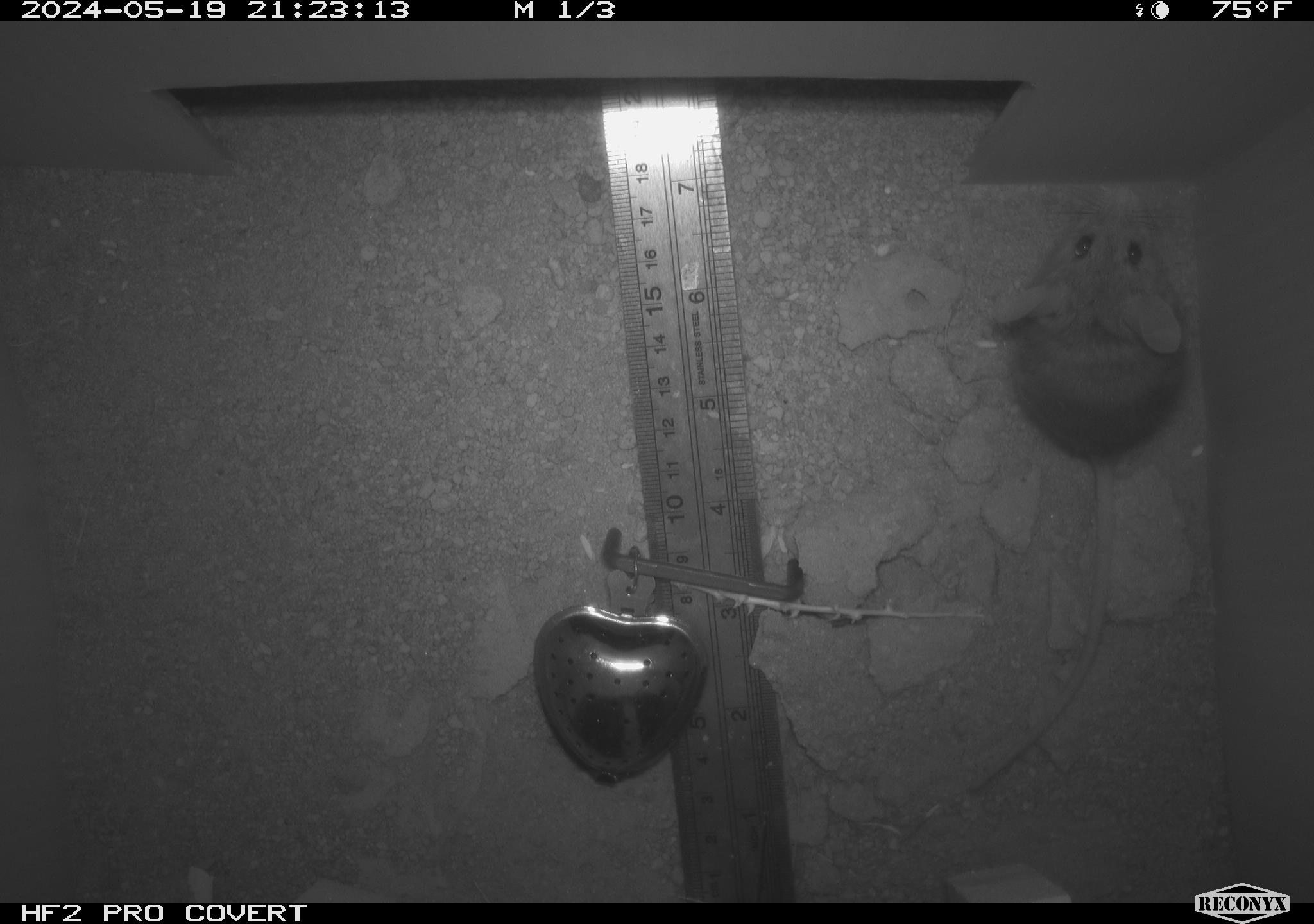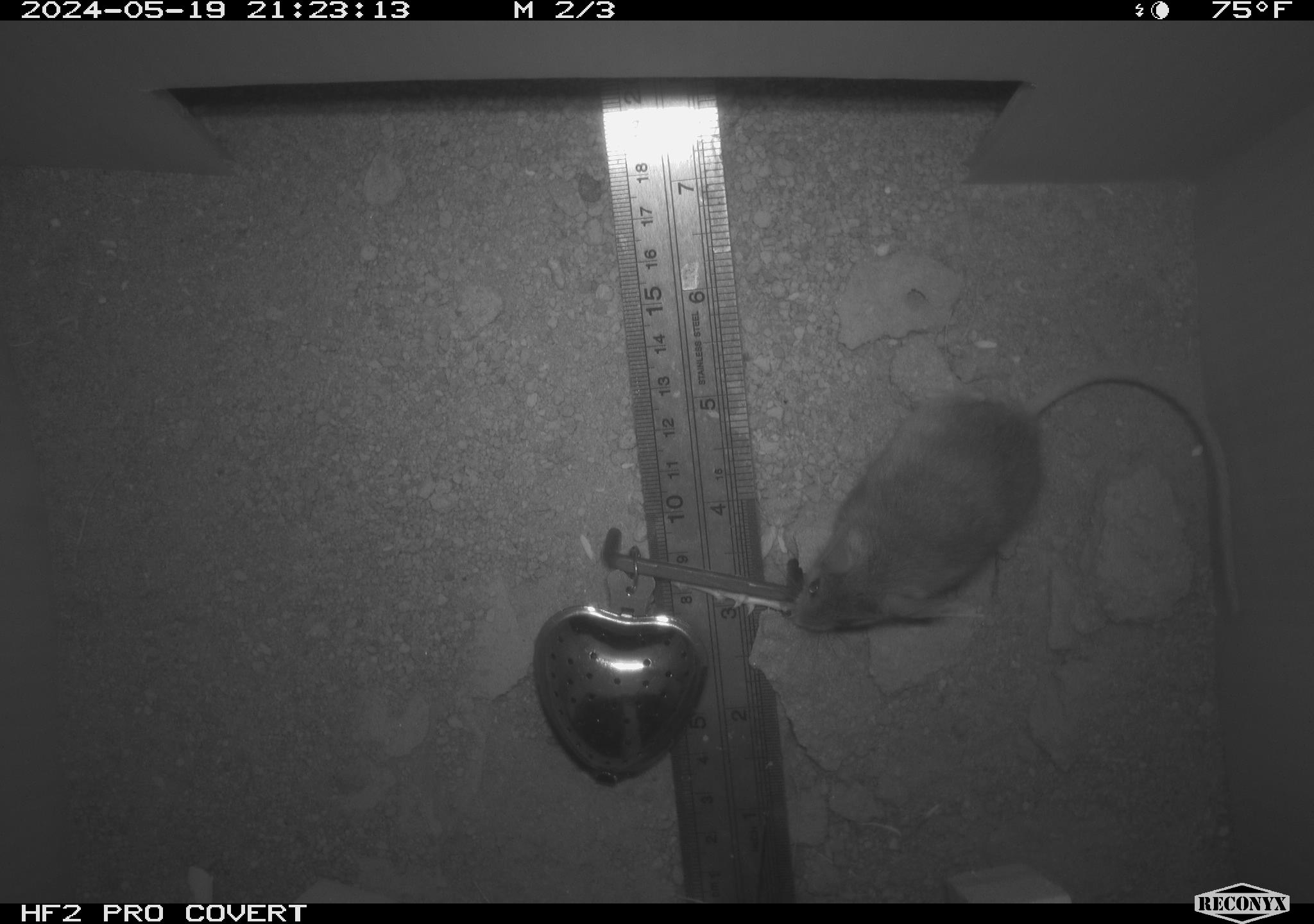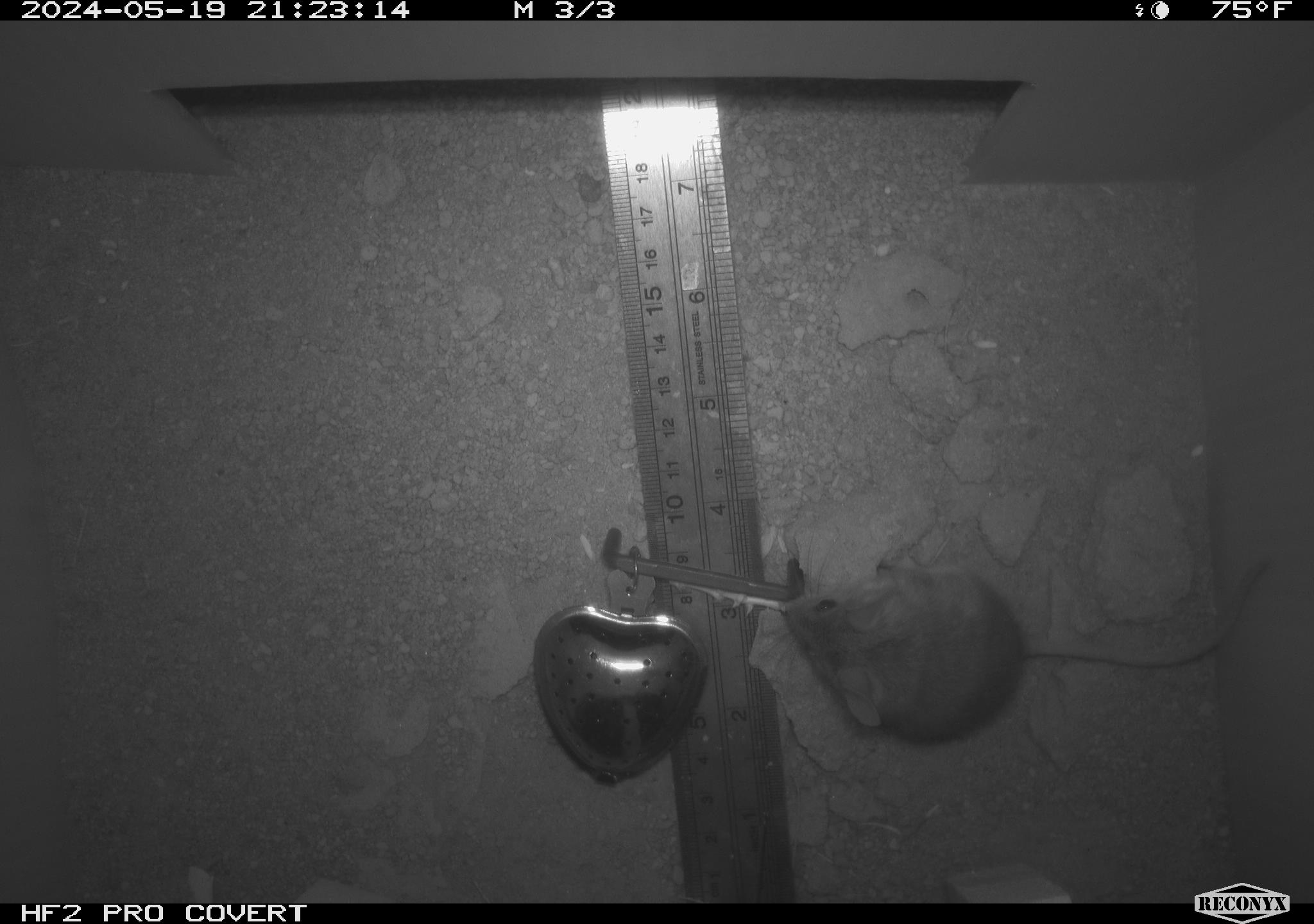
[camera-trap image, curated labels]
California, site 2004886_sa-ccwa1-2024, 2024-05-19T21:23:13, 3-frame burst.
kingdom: Animalia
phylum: Chordata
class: Mammalia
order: Rodentia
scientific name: Rodentia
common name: mouse species